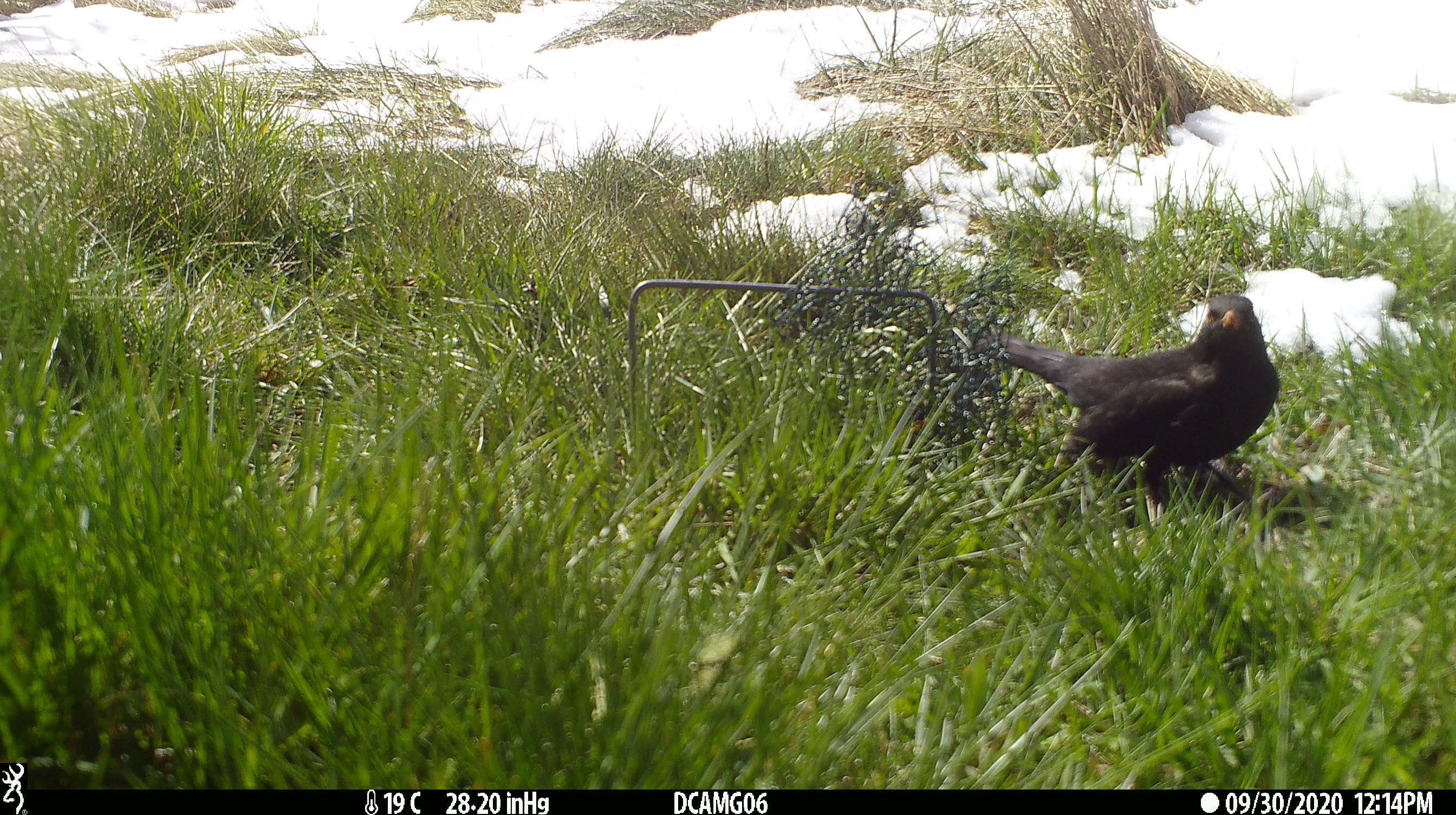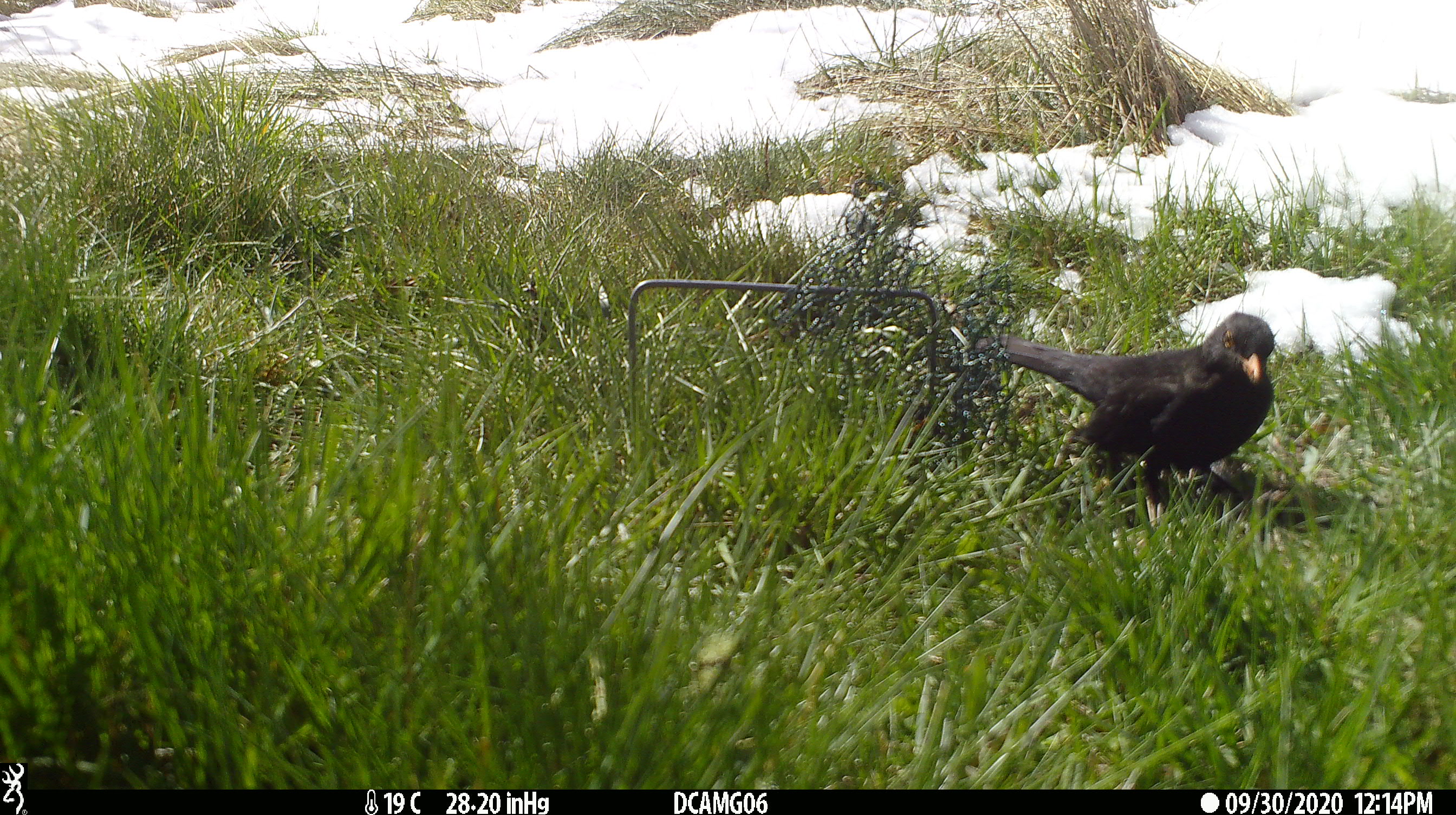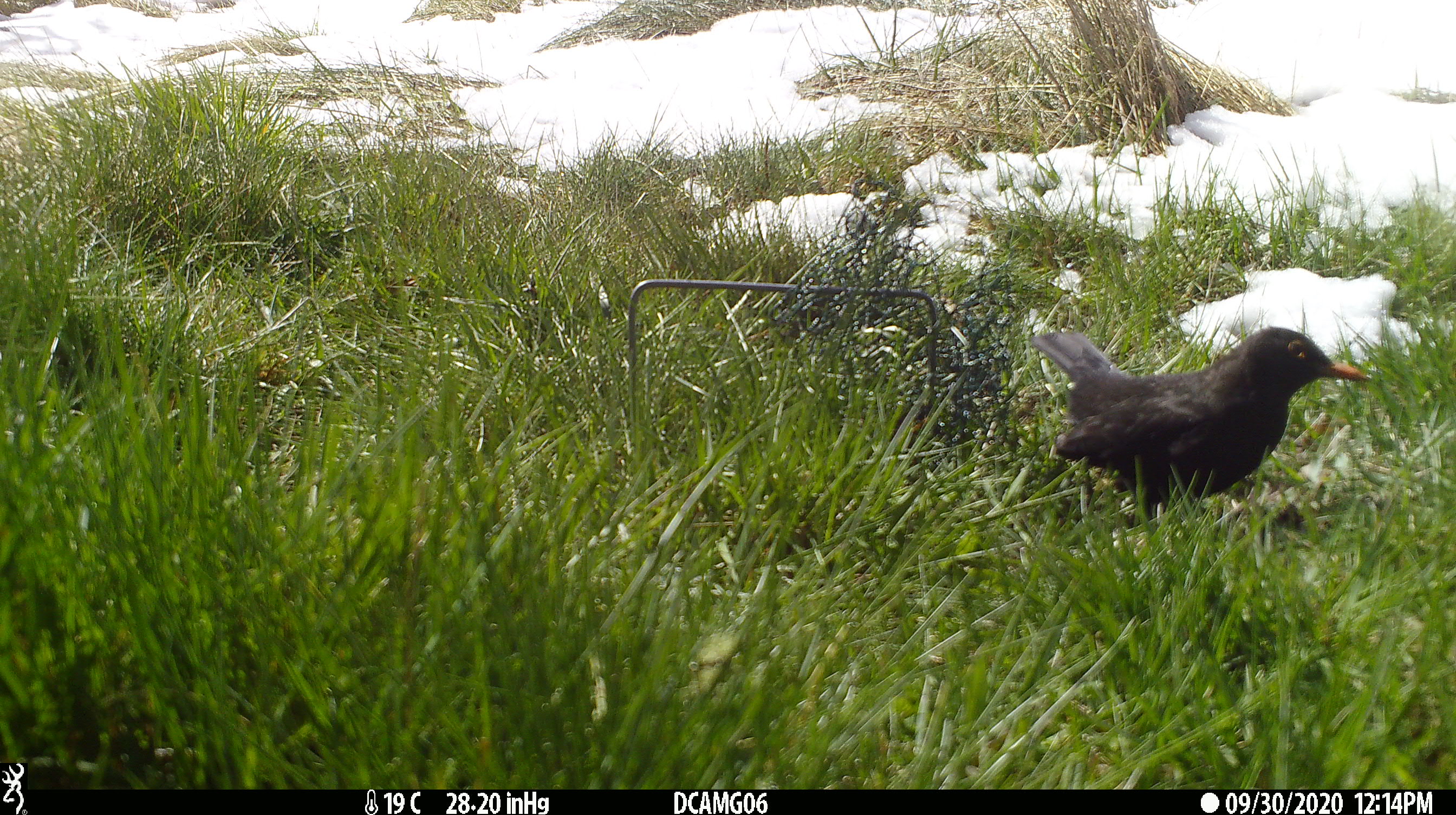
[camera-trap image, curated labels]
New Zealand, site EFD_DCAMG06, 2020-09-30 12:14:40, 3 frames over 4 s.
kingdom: Animalia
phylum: Chordata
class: Aves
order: Passeriformes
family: Turdidae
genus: Turdus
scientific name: Turdus merula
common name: eurasian blackbird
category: blackbird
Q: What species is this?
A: Blackbird (eurasian blackbird) (Turdus merula).